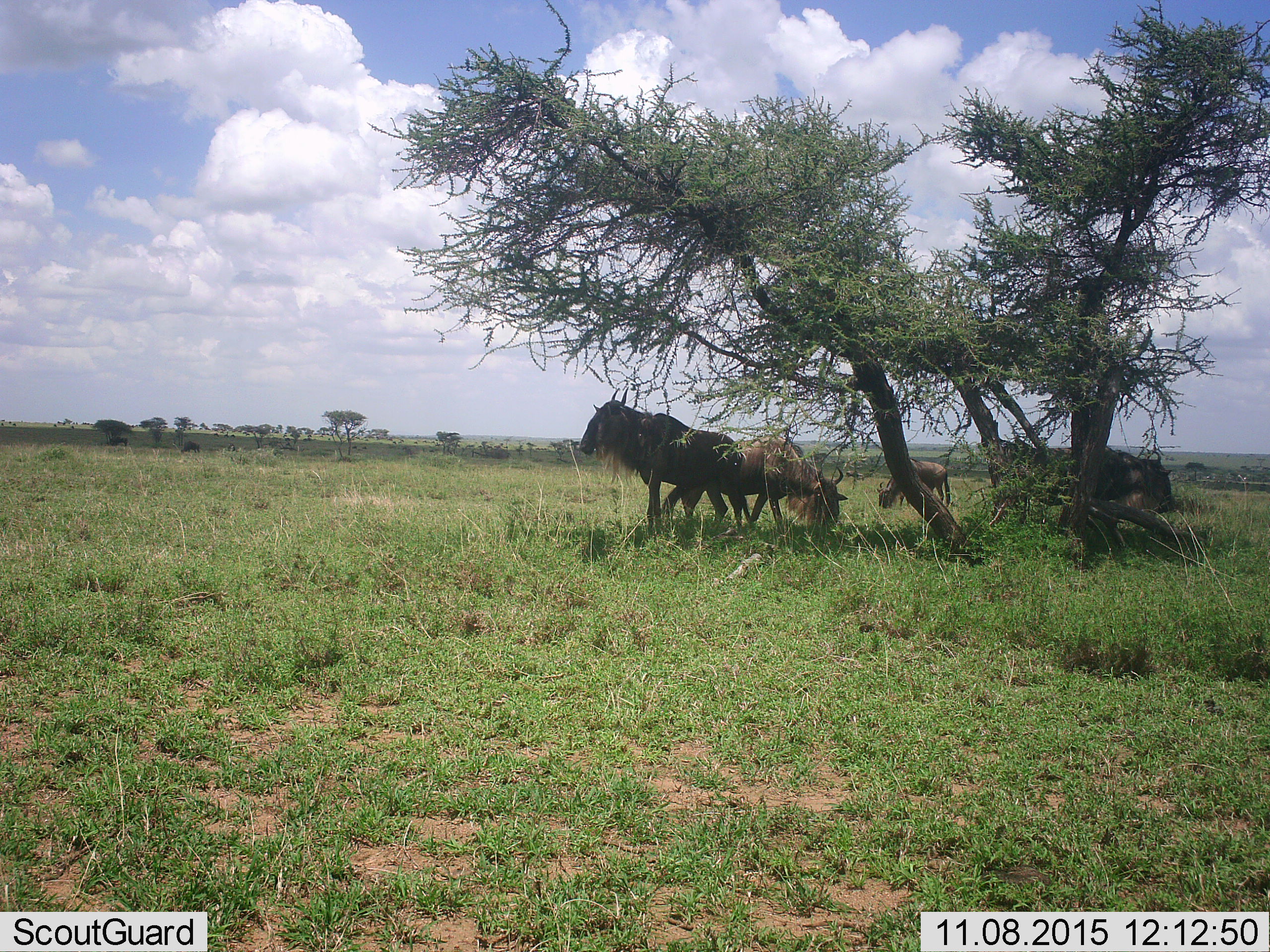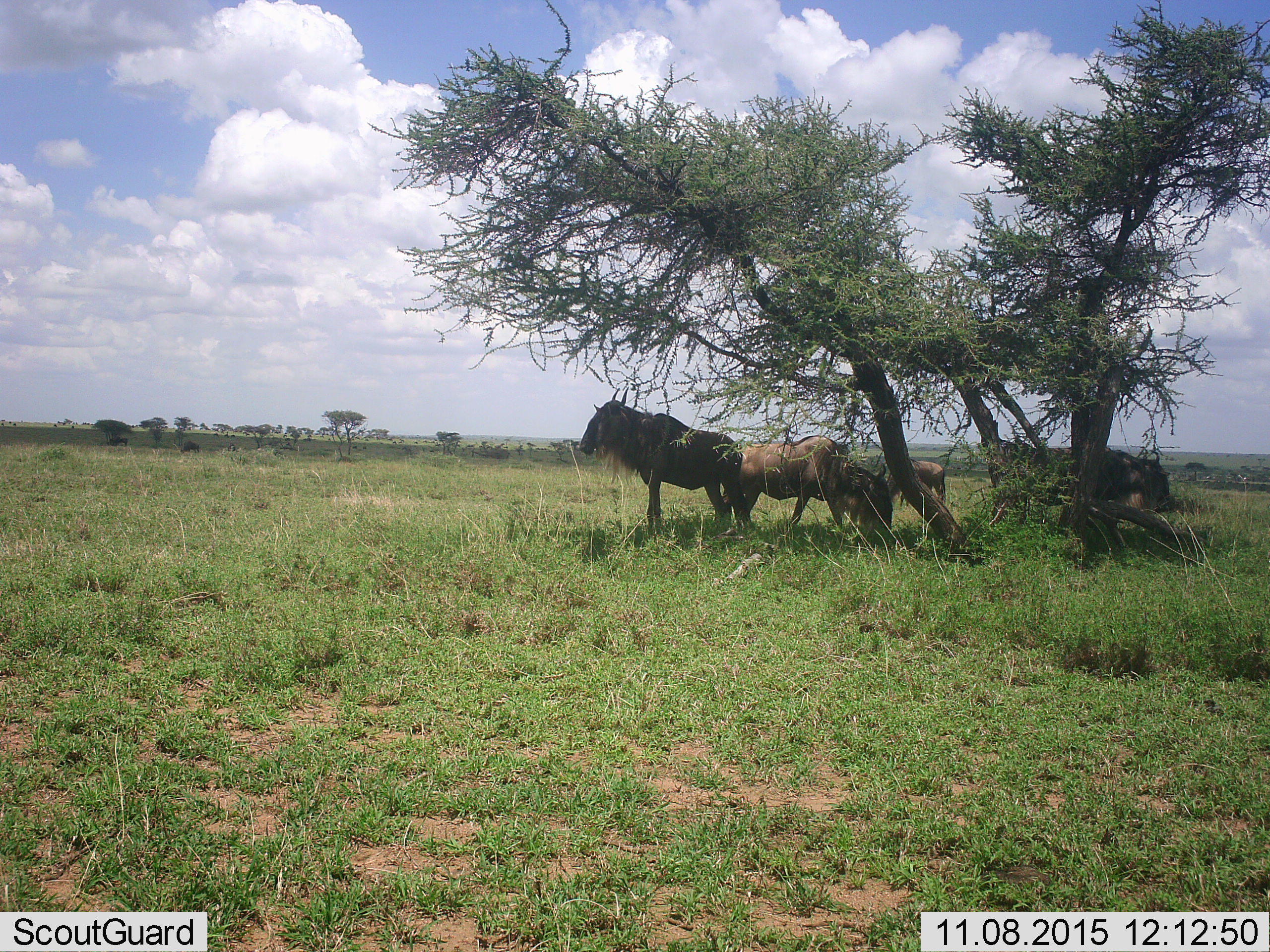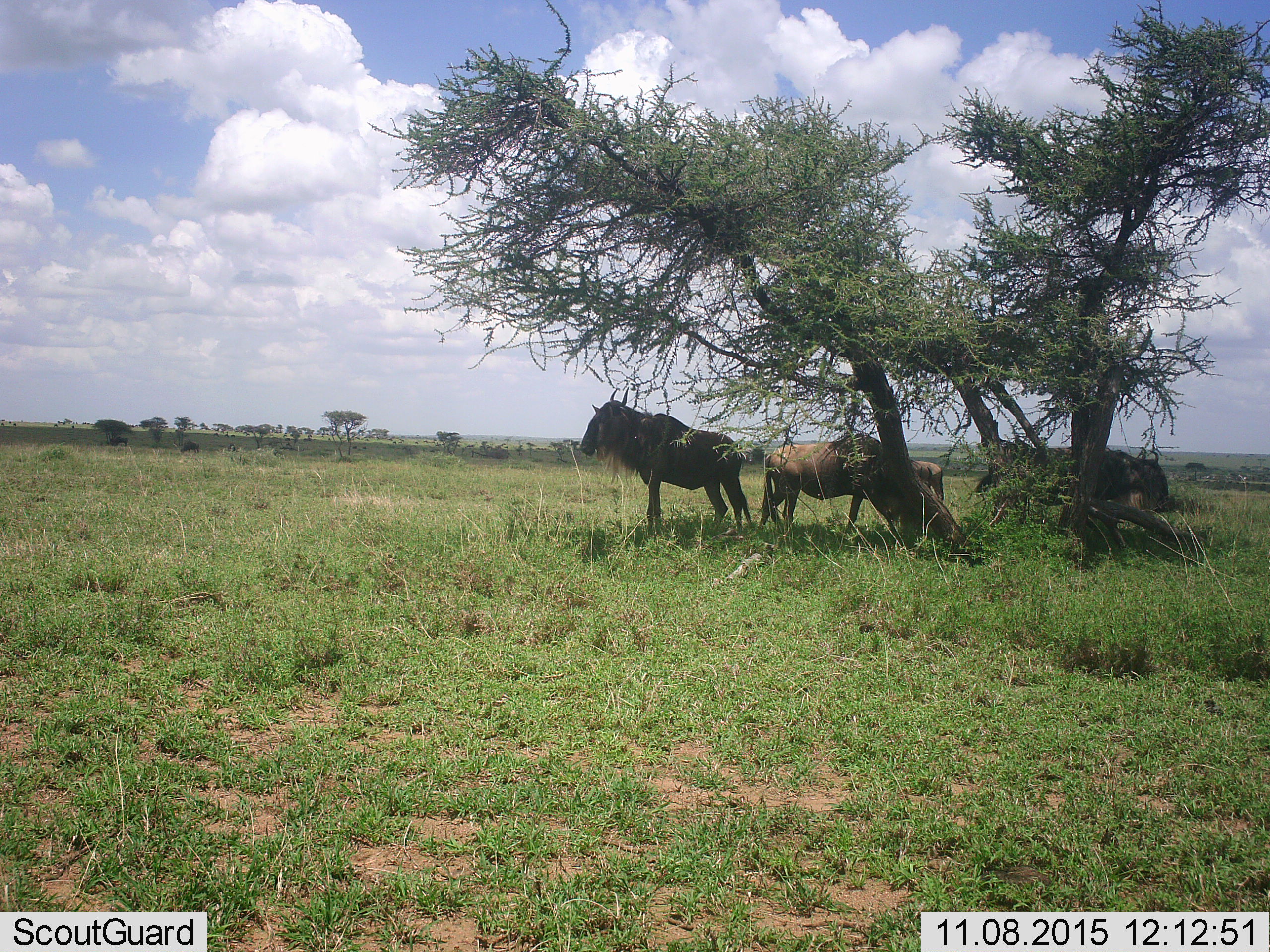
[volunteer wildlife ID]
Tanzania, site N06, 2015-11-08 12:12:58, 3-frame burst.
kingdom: Animalia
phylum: Chordata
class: Mammalia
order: Artiodactyla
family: Bovidae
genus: Connochaetes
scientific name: Connochaetes taurinus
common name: blue wildebeest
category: wildebeest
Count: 5.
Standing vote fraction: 88%.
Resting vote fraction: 0%.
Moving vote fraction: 50%.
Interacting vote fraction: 12%.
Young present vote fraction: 0%.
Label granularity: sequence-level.